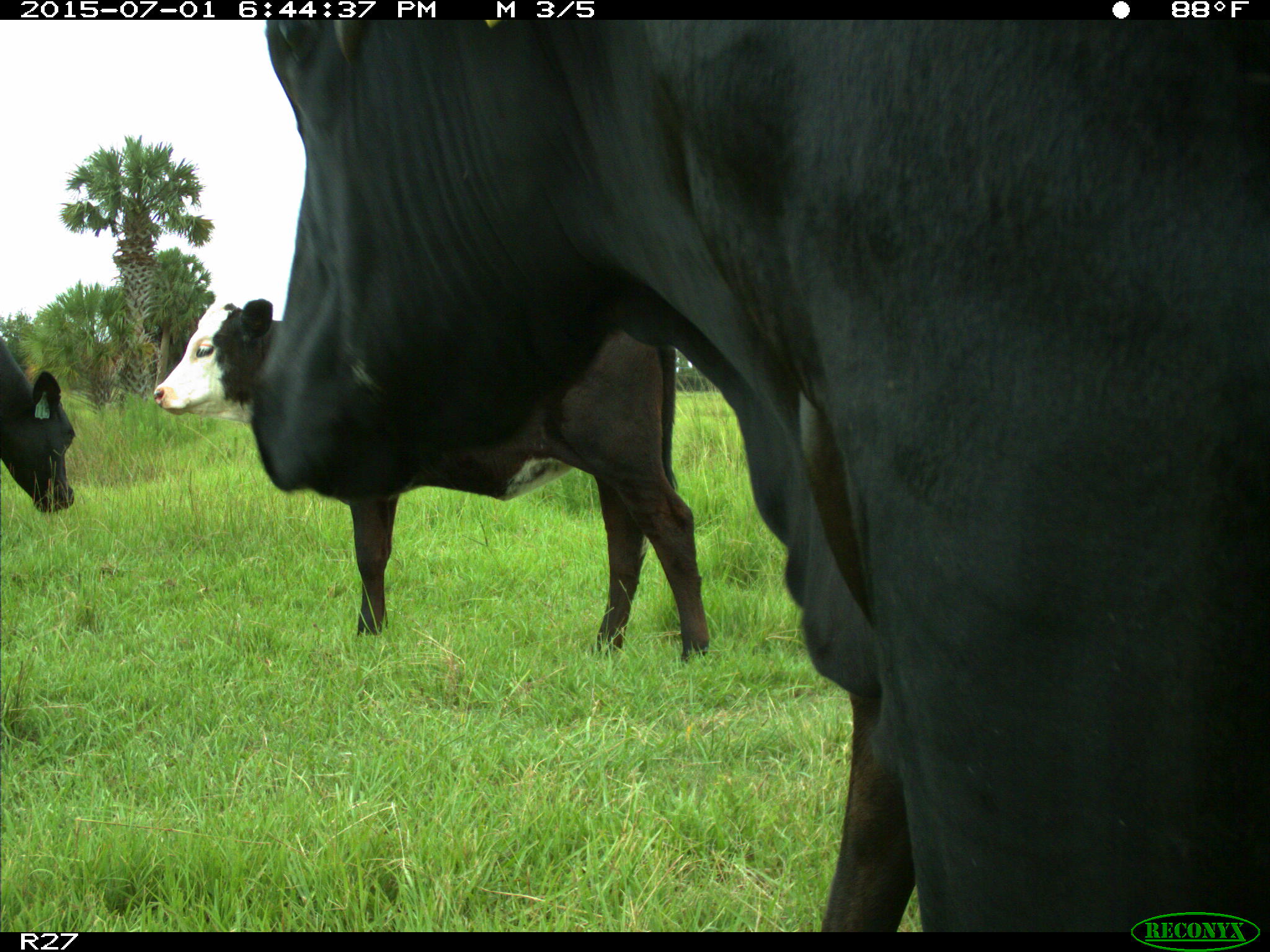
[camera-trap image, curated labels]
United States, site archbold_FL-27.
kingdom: Animalia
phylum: Chordata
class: Mammalia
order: Artiodactyla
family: Bovidae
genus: Bos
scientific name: Bos taurus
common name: domestic cow